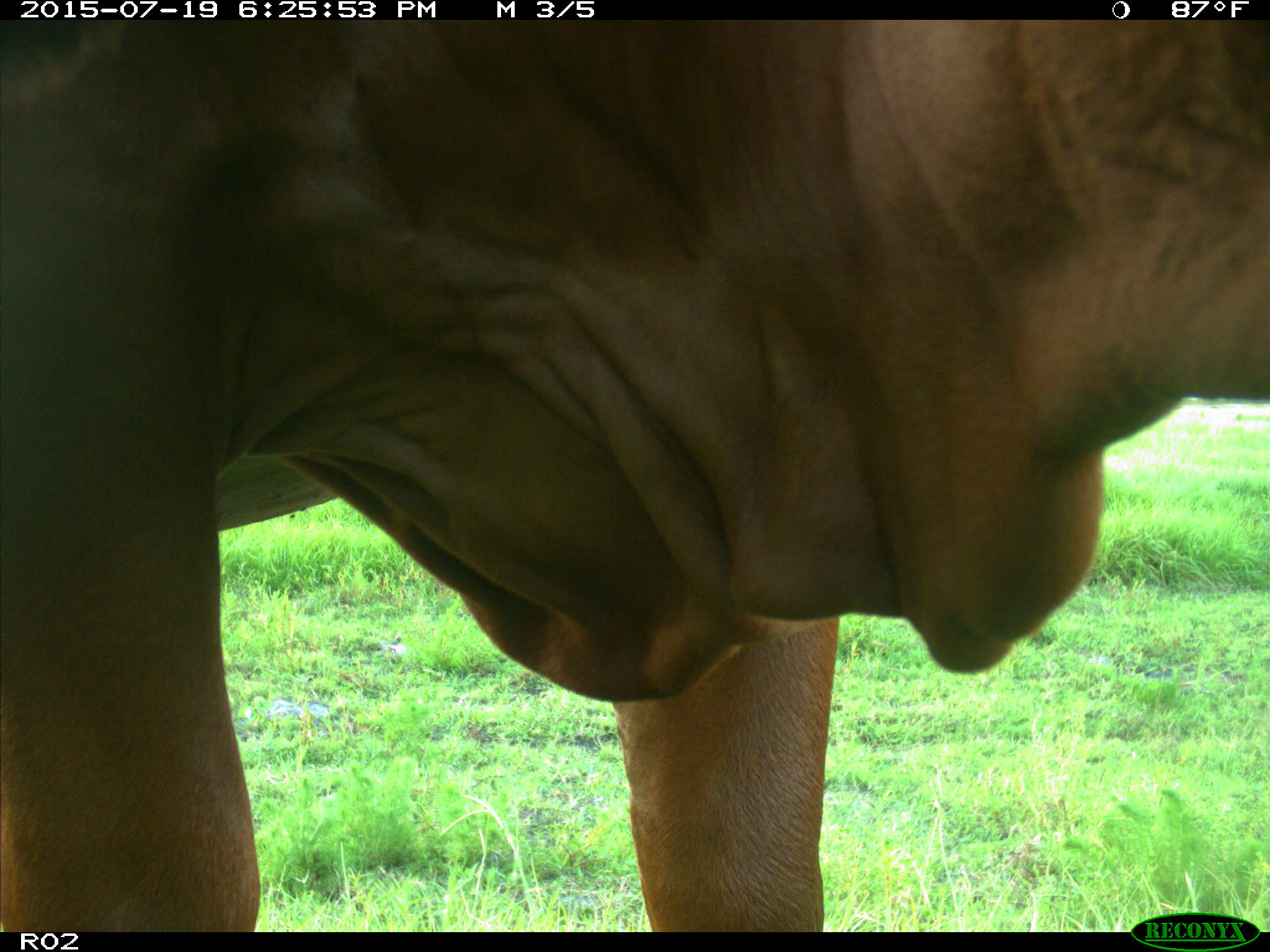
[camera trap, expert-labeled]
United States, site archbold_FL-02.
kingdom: Animalia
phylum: Chordata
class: Mammalia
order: Artiodactyla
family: Bovidae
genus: Bos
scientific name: Bos taurus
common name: domestic cow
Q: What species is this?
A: Bos taurus (domestic cow).